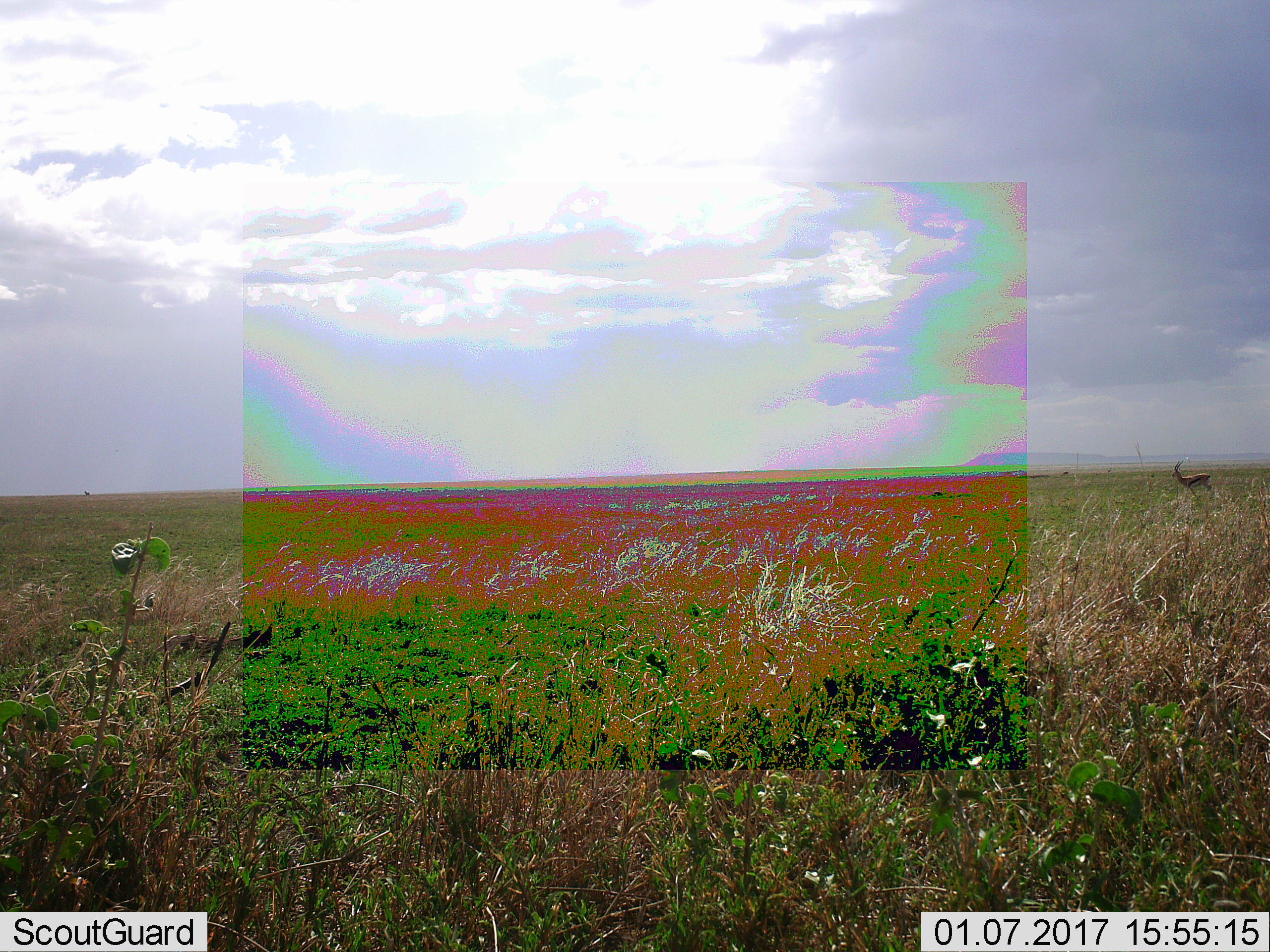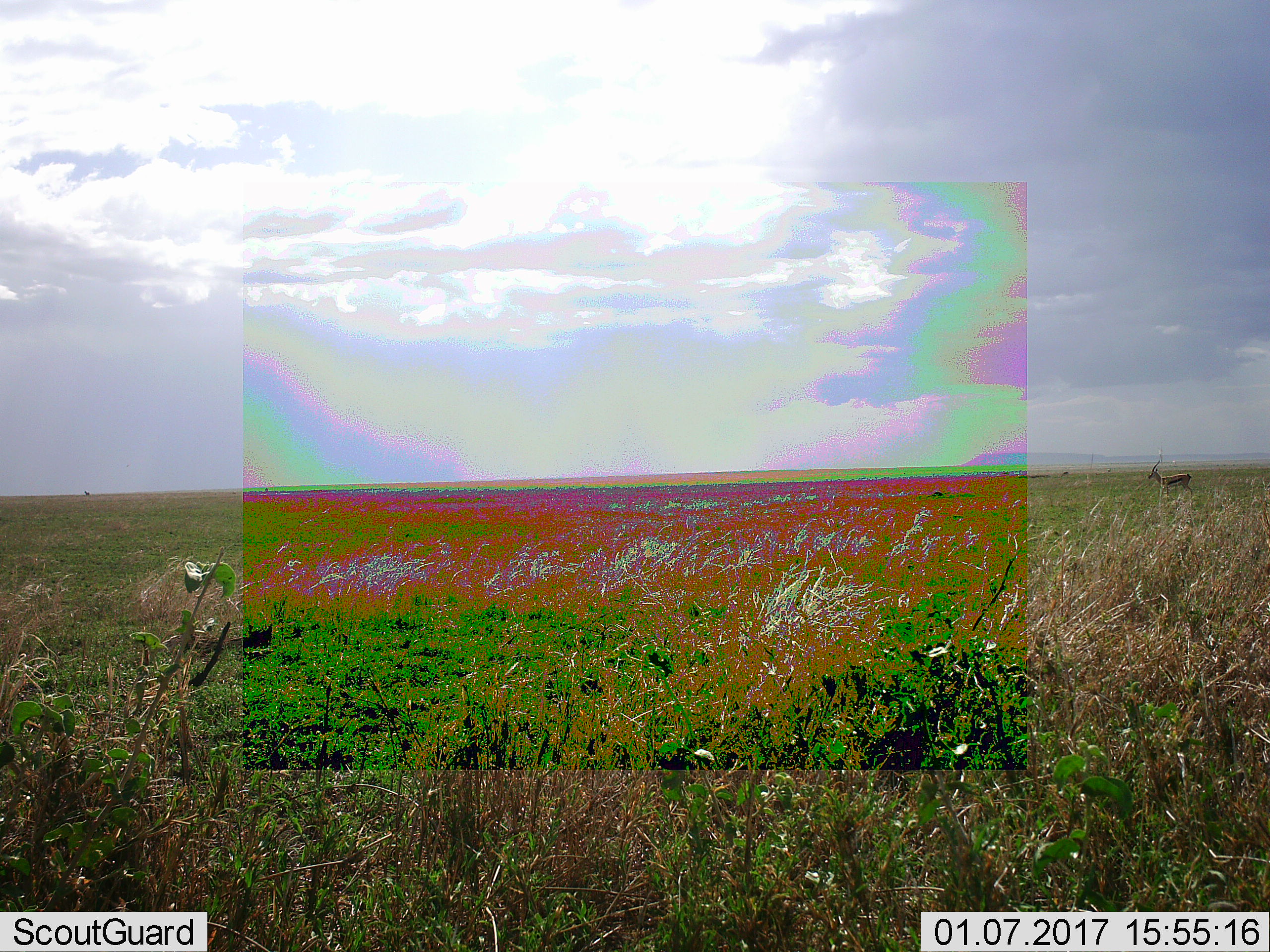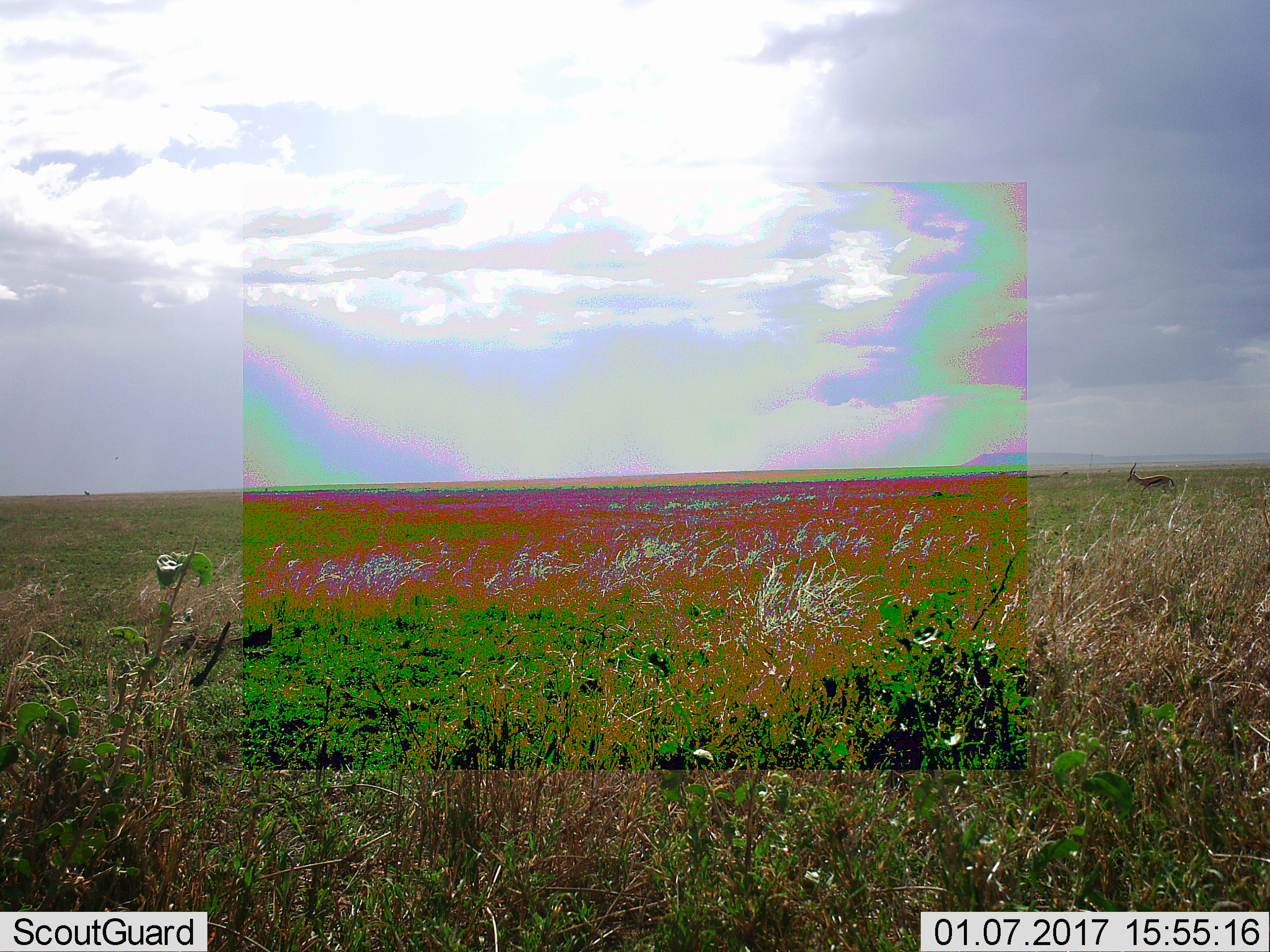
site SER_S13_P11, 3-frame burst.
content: unidentified animal